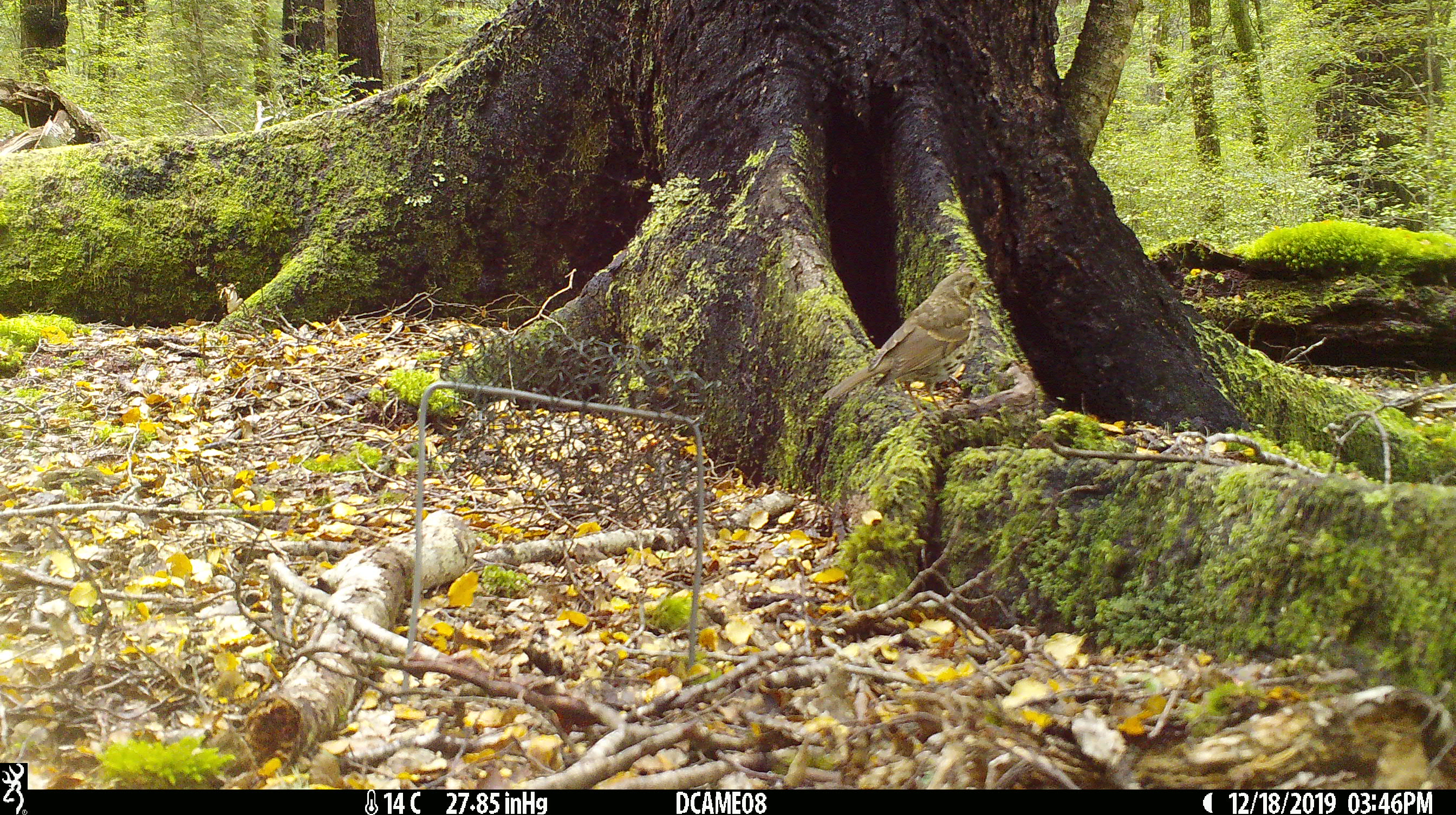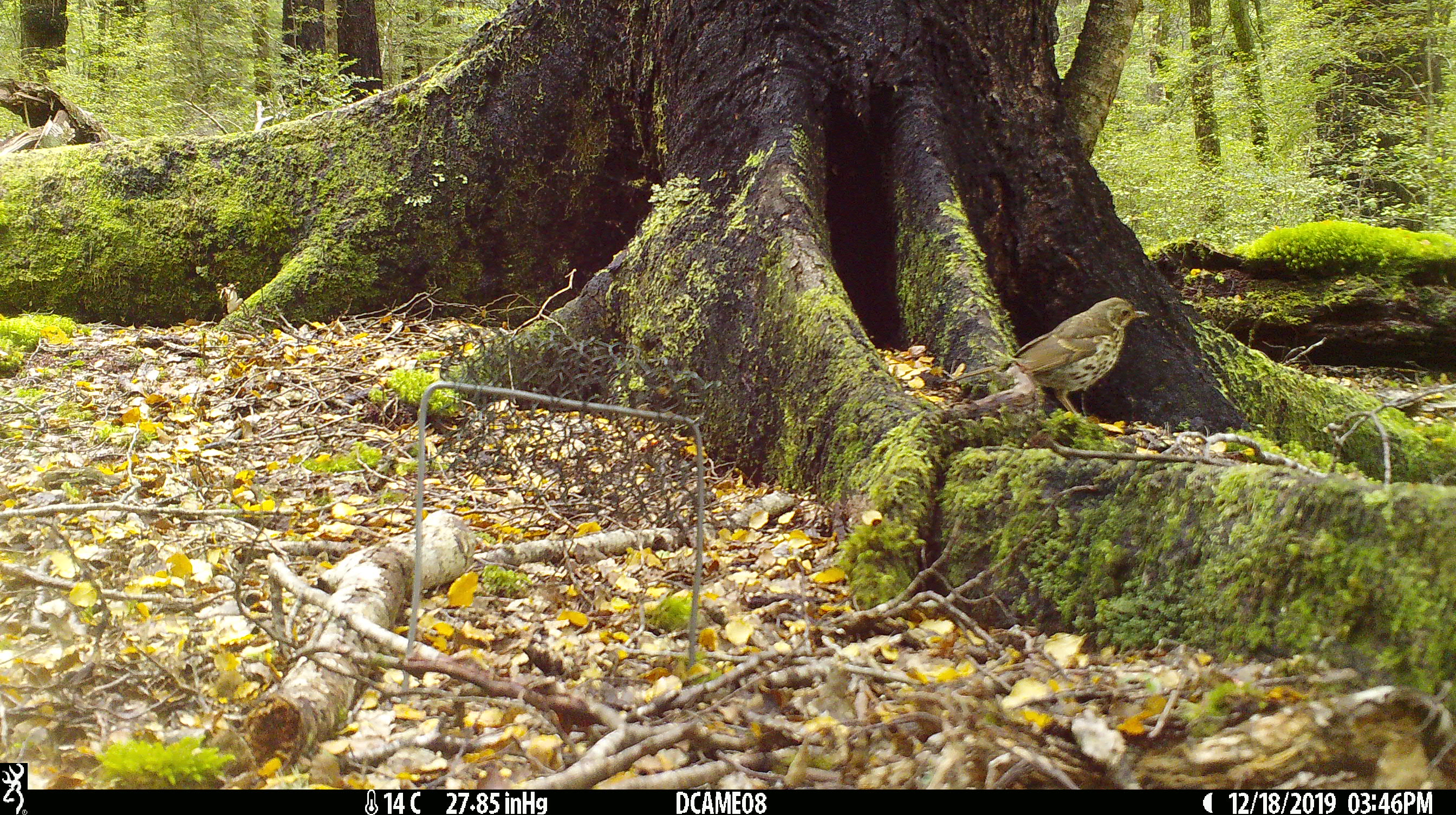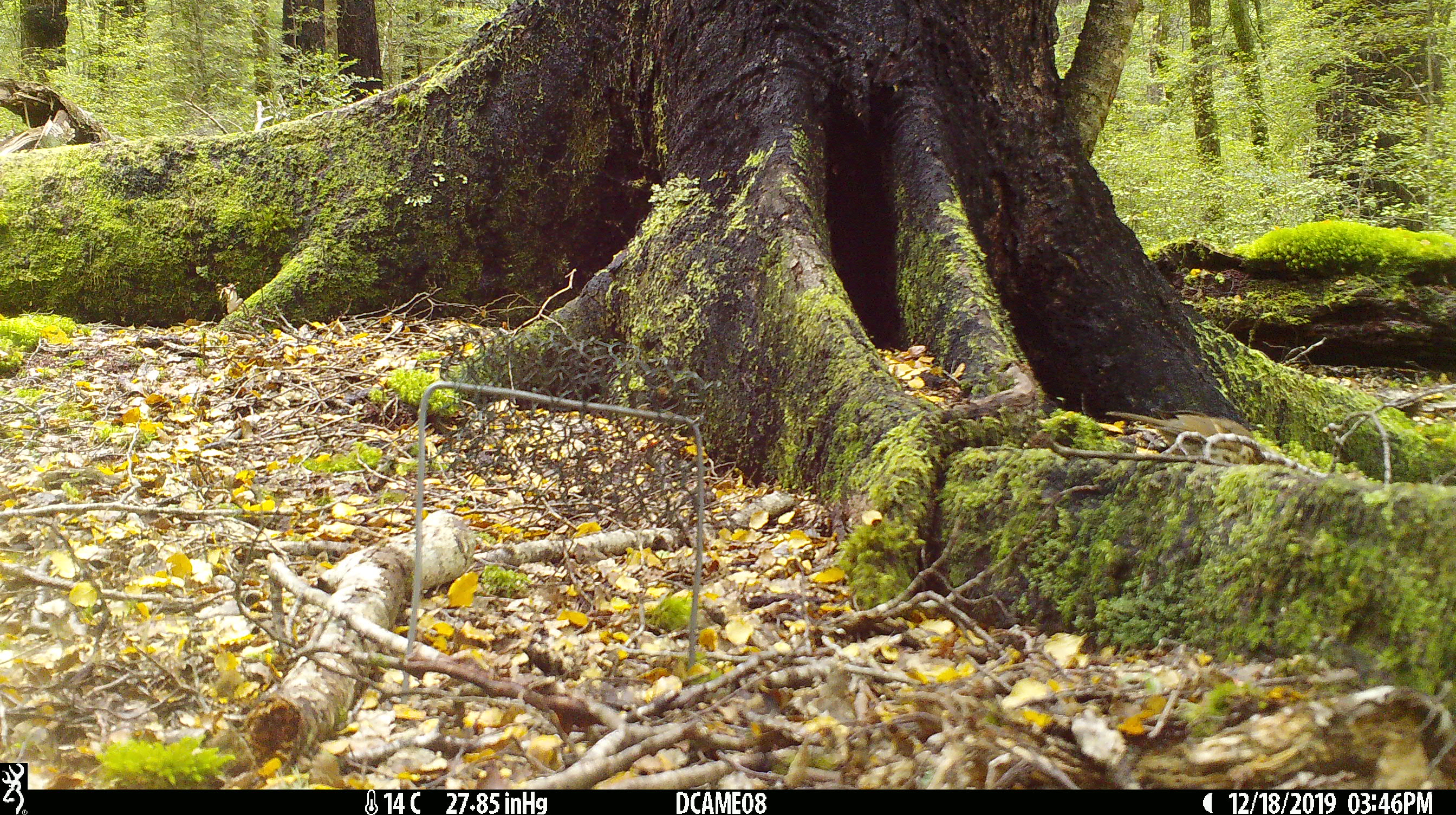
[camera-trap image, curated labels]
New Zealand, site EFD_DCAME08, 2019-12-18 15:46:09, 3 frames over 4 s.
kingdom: Animalia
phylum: Chordata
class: Aves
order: Passeriformes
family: Turdidae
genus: Turdus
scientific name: Turdus philomelos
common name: song thrush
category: thrush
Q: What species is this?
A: Thrush (song thrush) (Turdus philomelos).